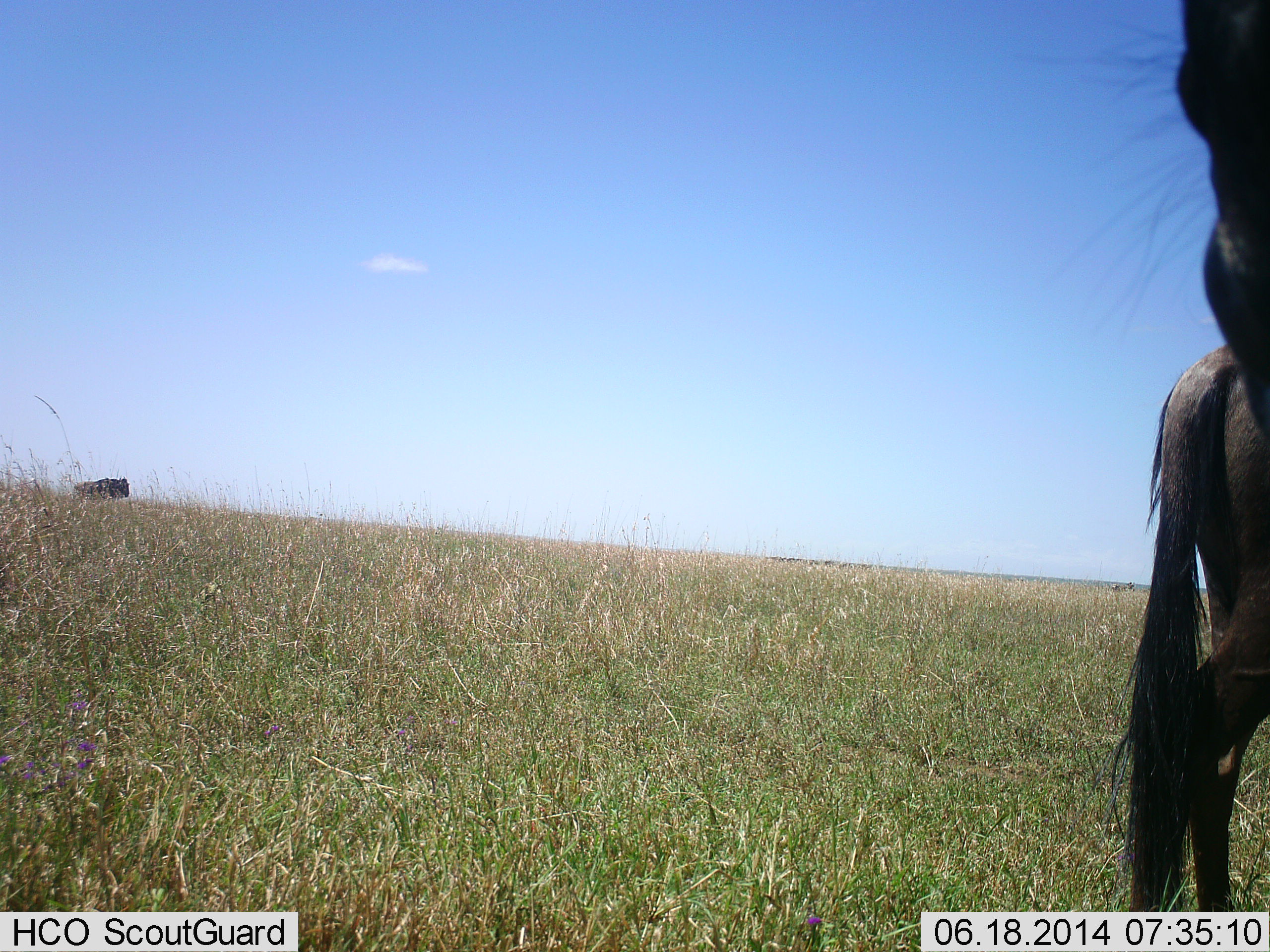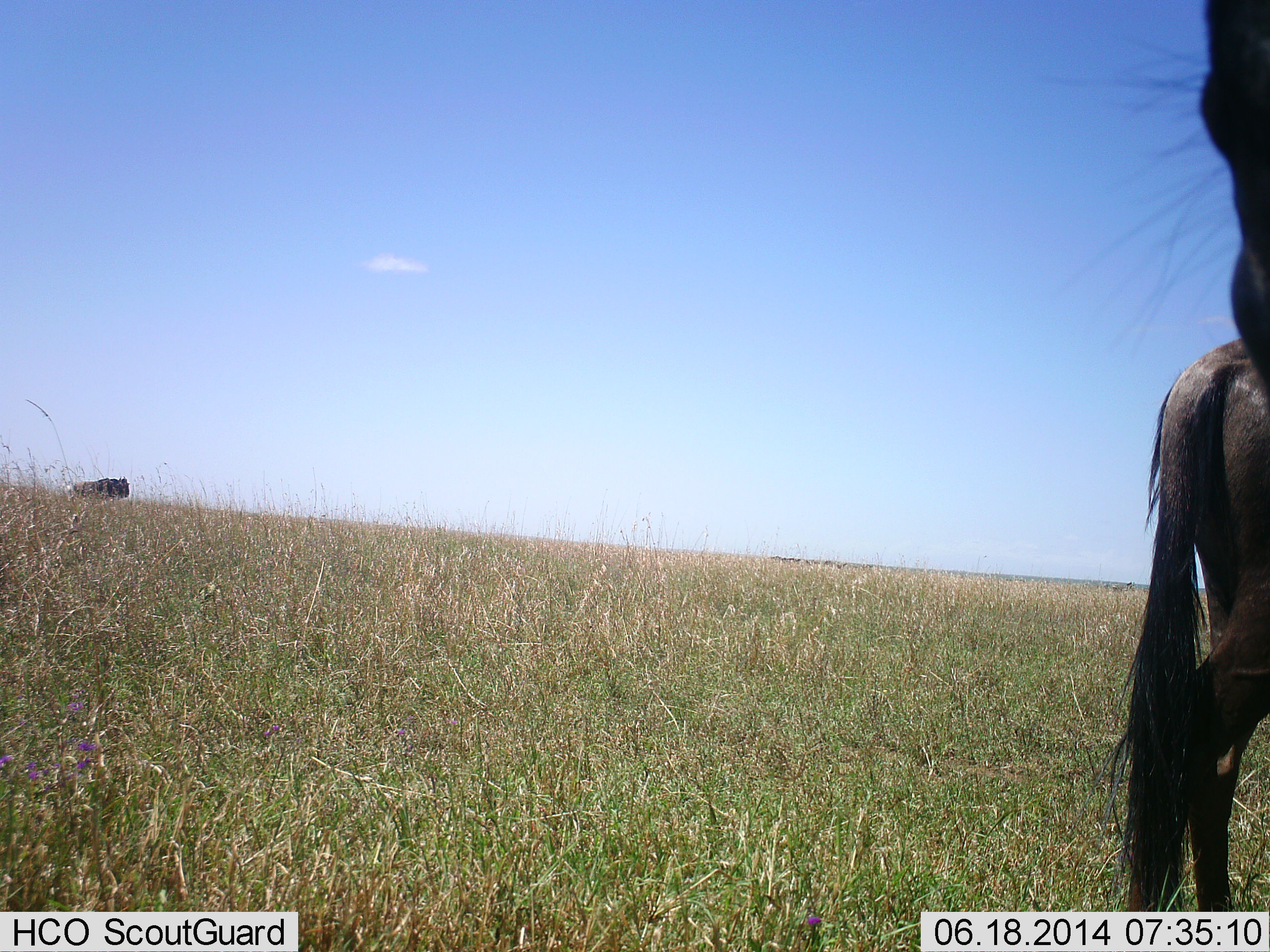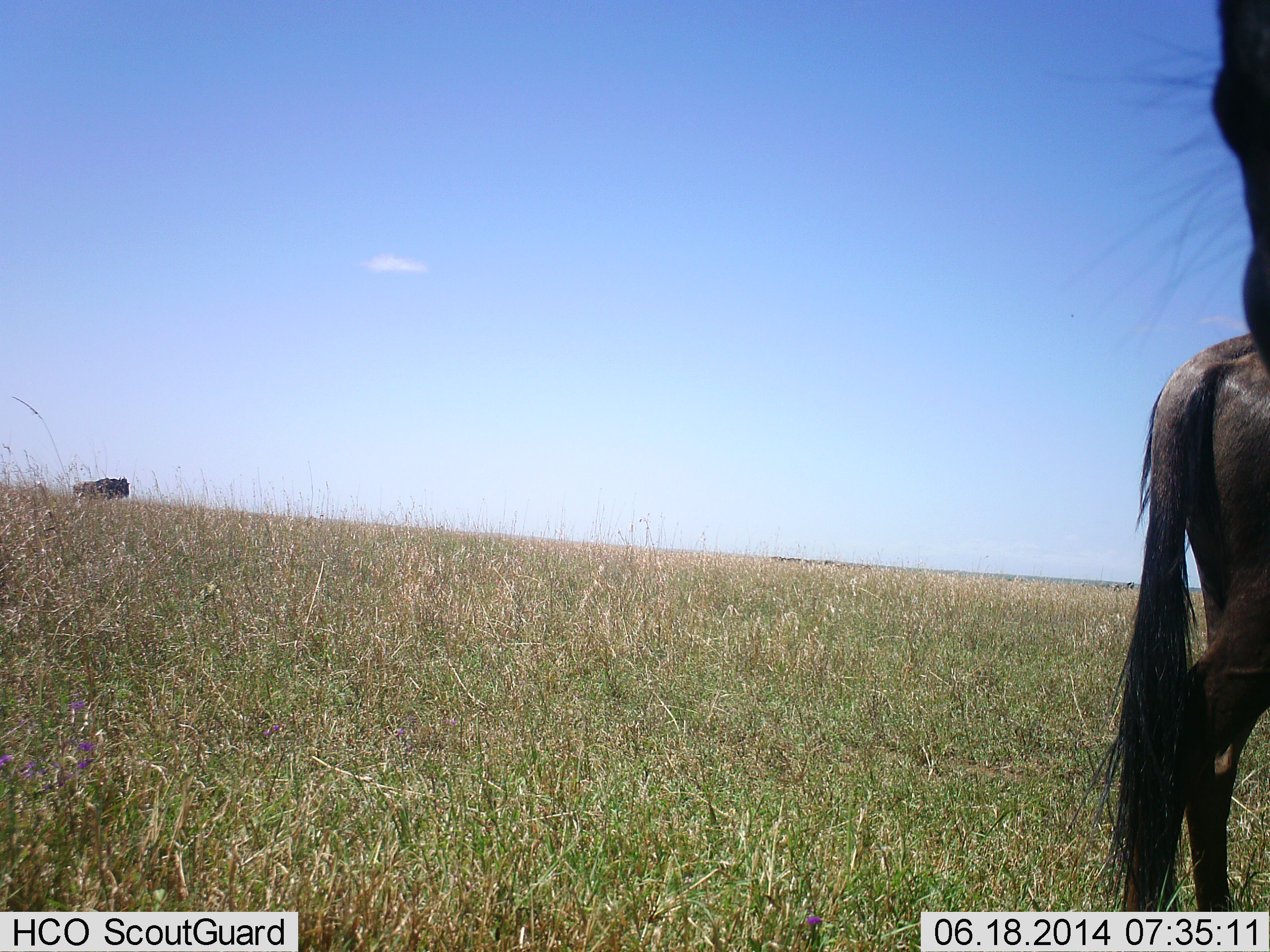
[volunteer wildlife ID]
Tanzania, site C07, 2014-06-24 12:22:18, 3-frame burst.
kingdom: Animalia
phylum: Chordata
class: Mammalia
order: Artiodactyla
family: Bovidae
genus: Connochaetes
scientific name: Connochaetes taurinus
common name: blue wildebeest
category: wildebeest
Wildebeest (blue wildebeest) (Connochaetes taurinus), count 3. Behavior (volunteer vote fractions): standing 100%, resting 0%, moving 0%, interacting 0%. Young present (vote fraction): 0%. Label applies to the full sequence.